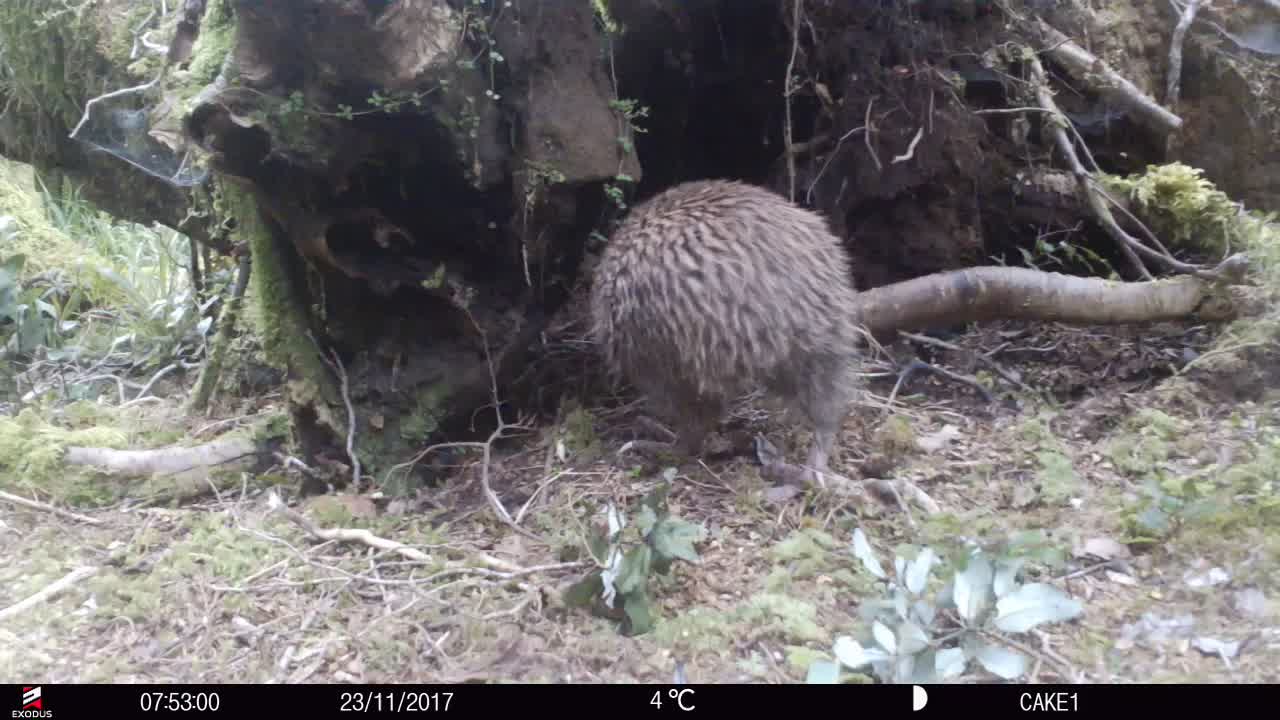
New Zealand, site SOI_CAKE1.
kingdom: Animalia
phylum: Chordata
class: Aves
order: Apterygiformes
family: Apterygidae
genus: Apteryx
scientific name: Apteryx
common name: kiwi